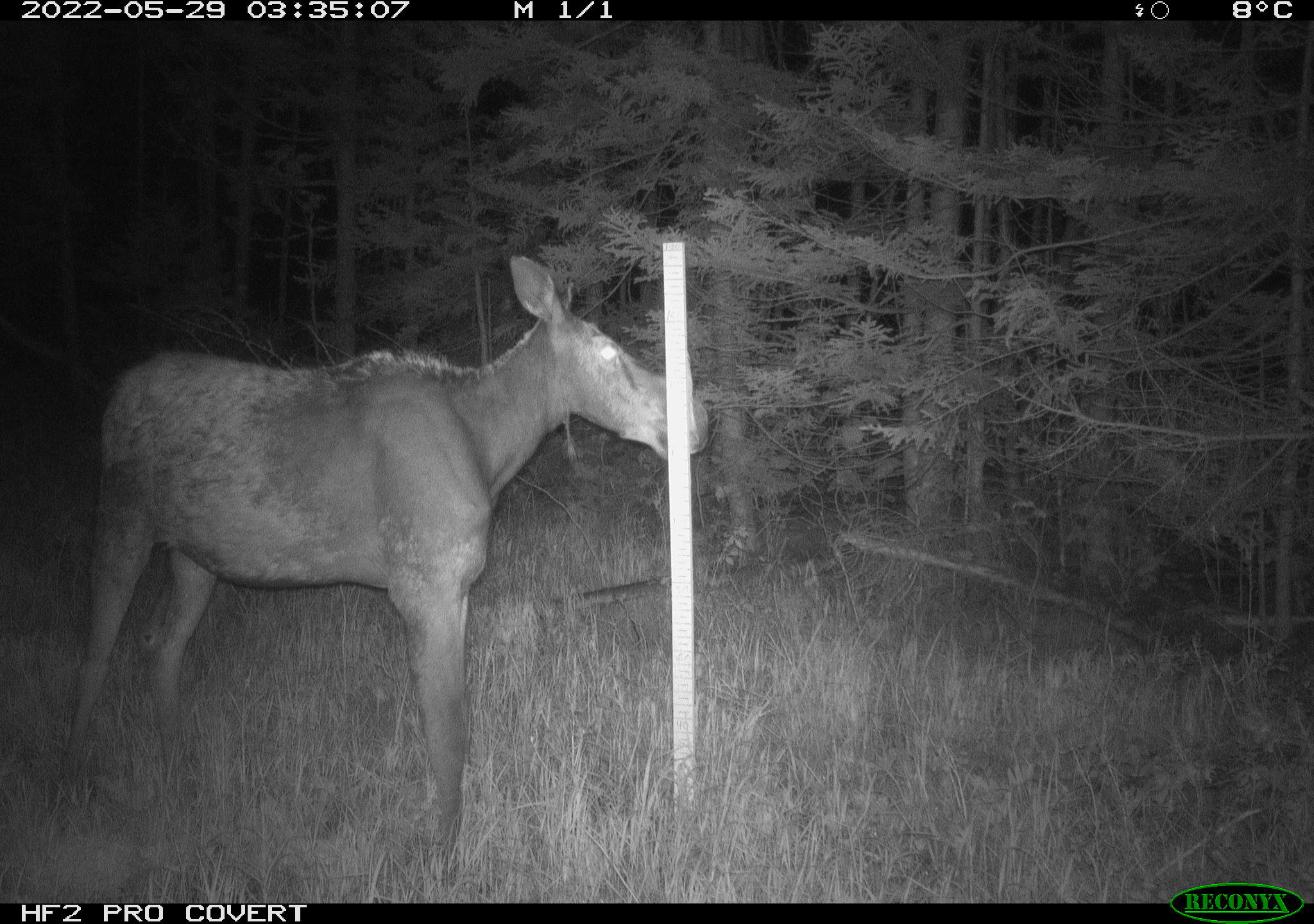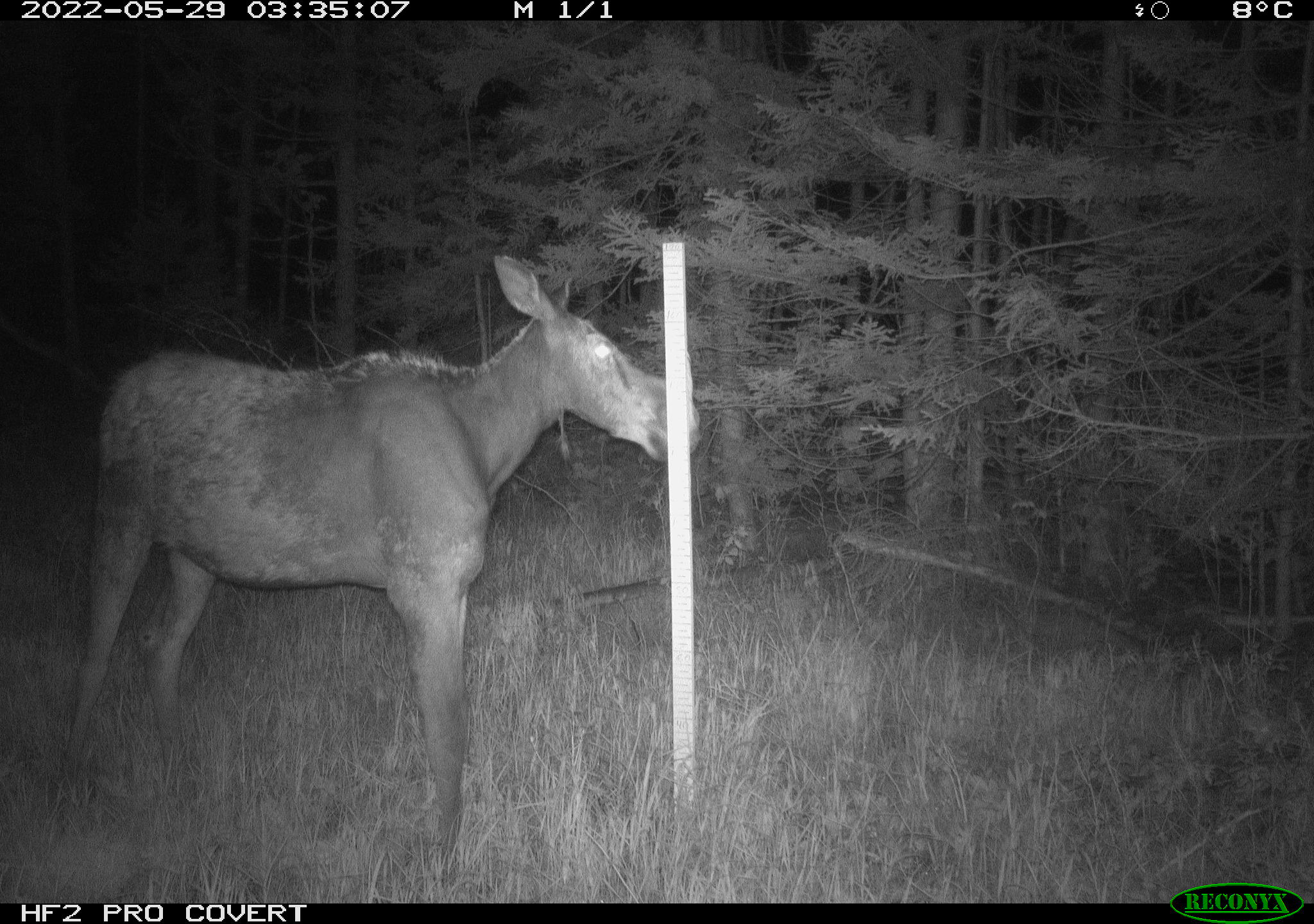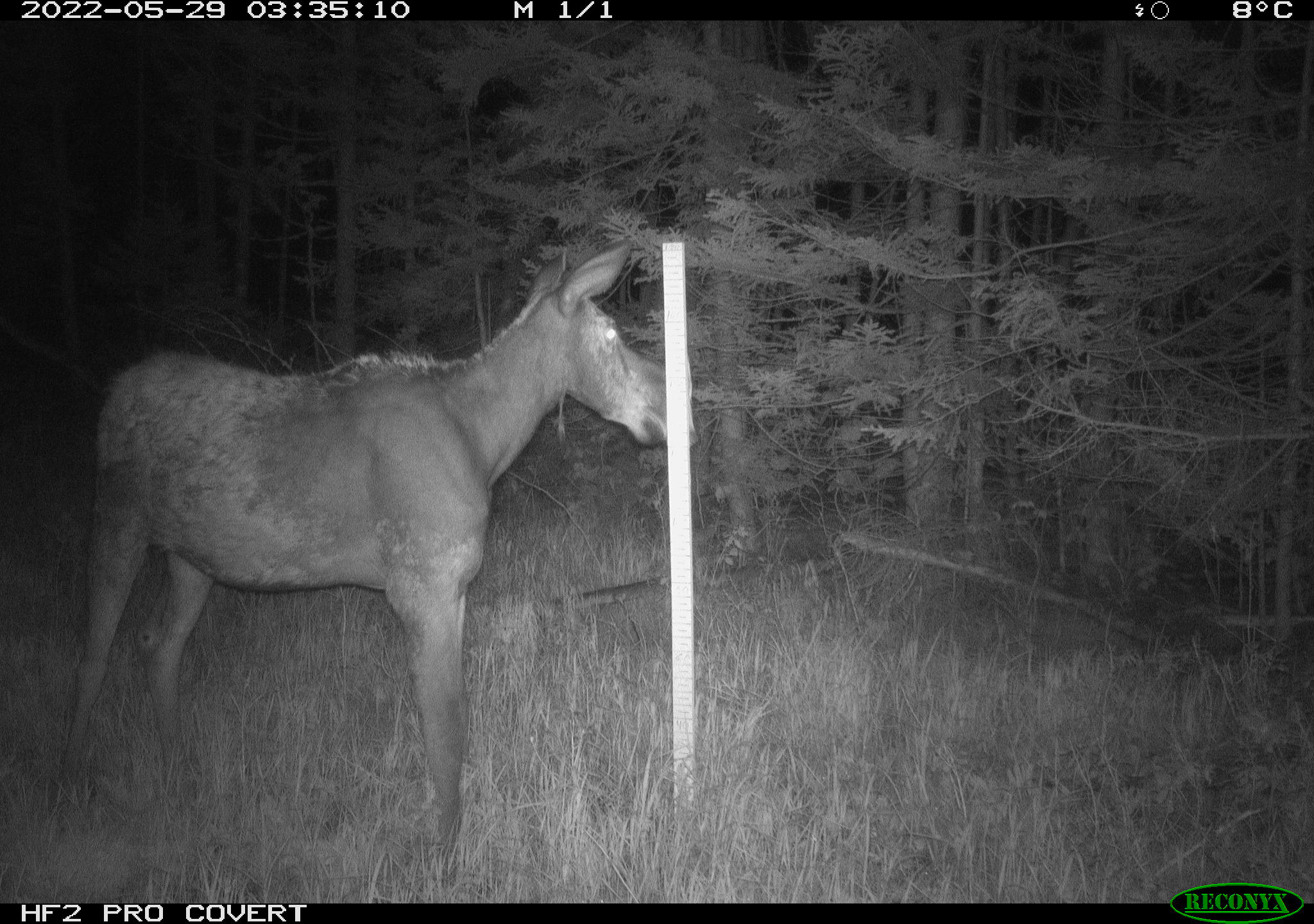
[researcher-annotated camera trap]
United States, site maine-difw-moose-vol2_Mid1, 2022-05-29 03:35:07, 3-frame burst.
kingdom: Animalia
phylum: Chordata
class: Mammalia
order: Artiodactyla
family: Cervidae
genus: Alces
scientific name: Alces alces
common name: moose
Moose (Alces alces).